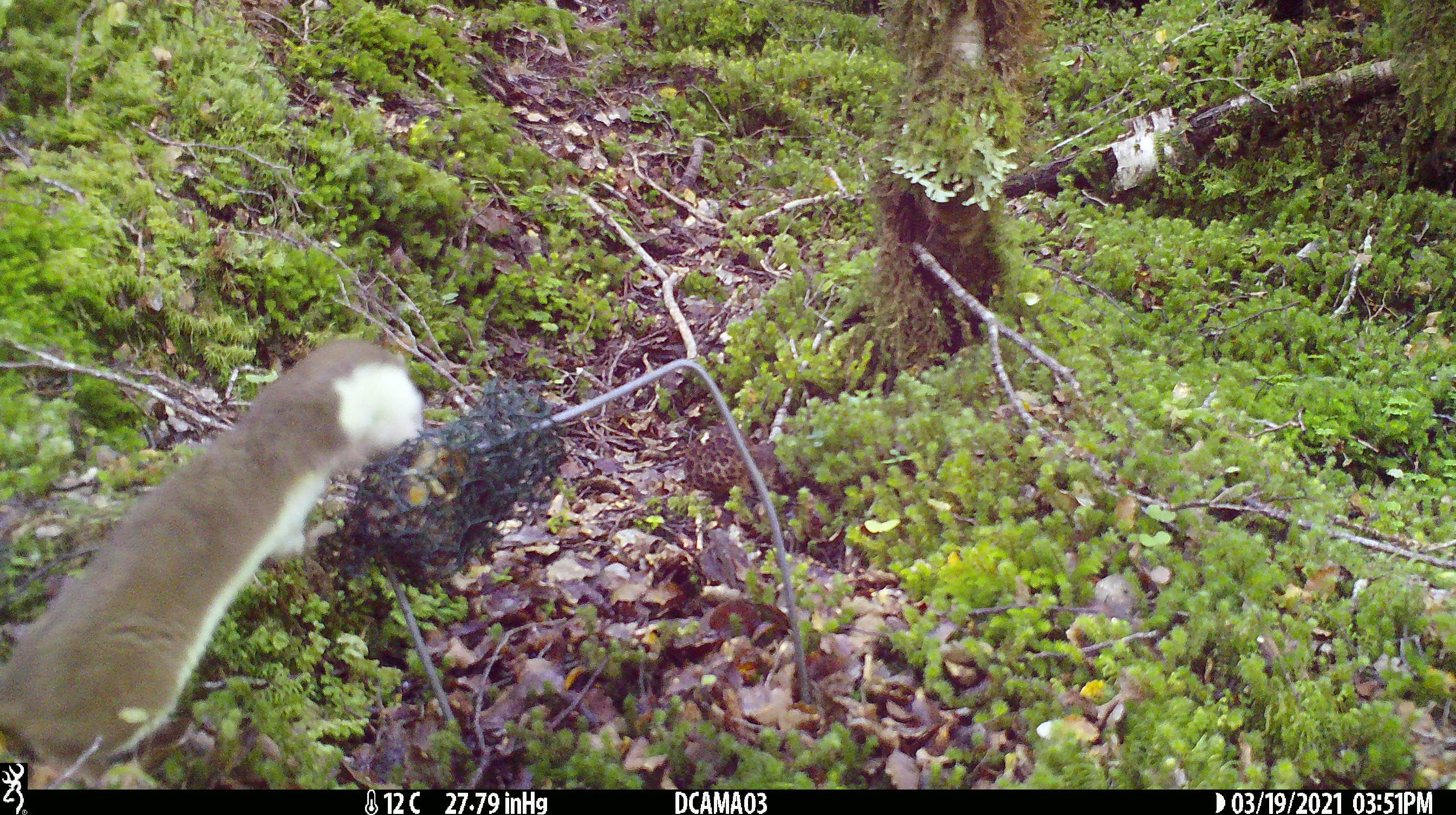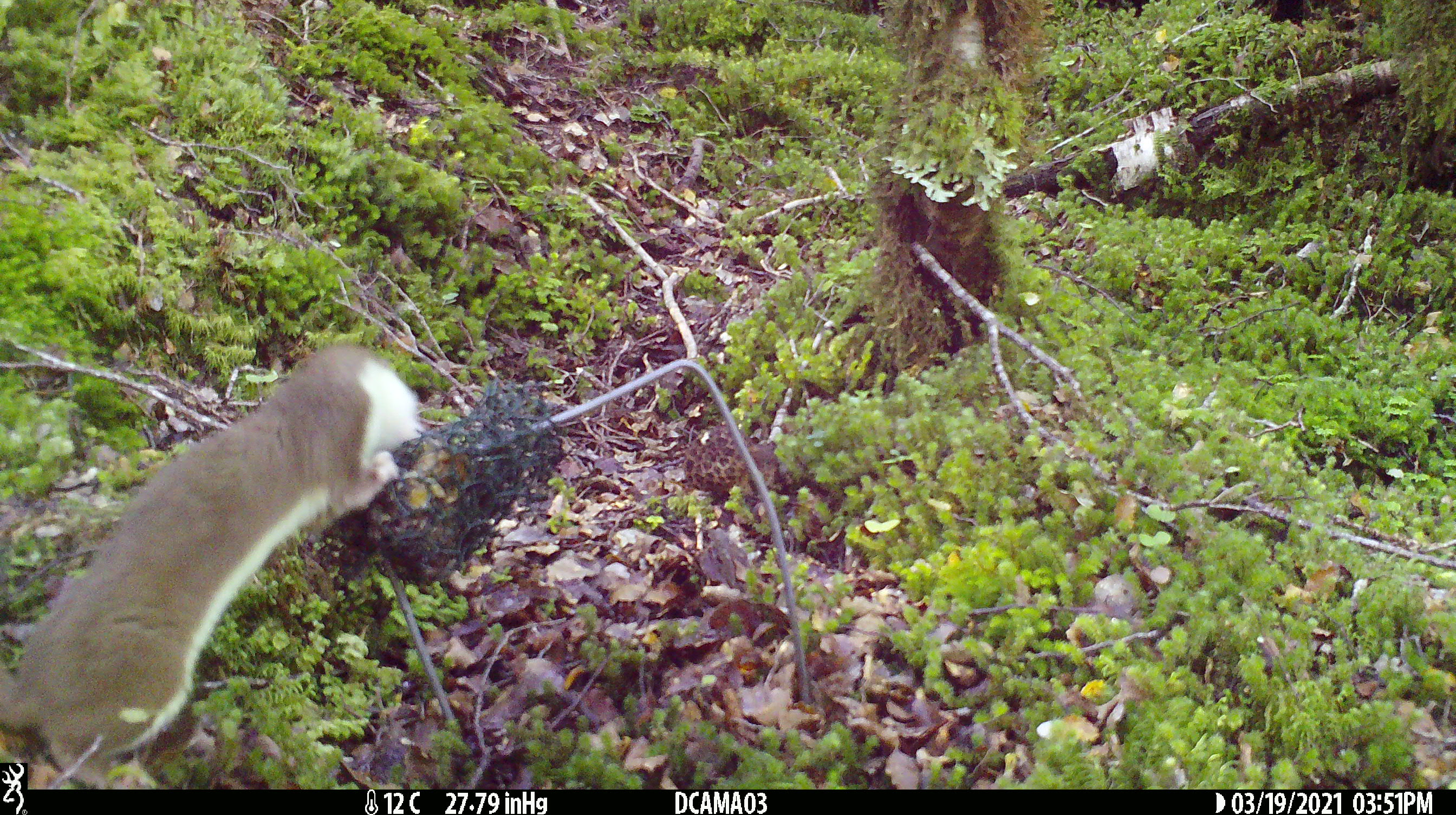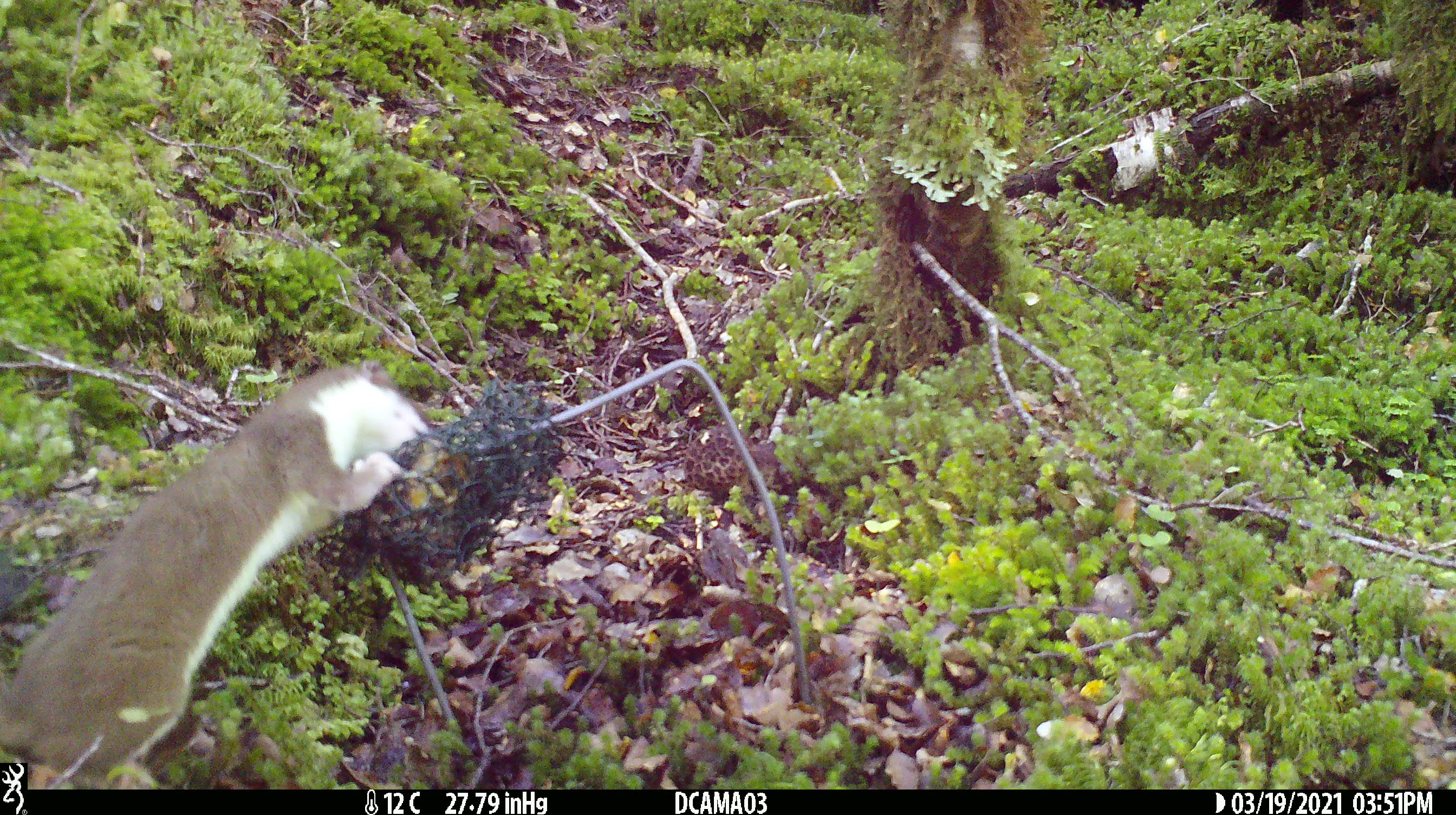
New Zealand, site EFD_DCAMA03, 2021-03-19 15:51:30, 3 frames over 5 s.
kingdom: Animalia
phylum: Chordata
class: Mammalia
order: Carnivora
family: Mustelidae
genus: Mustela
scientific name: Mustela erminea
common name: stoat